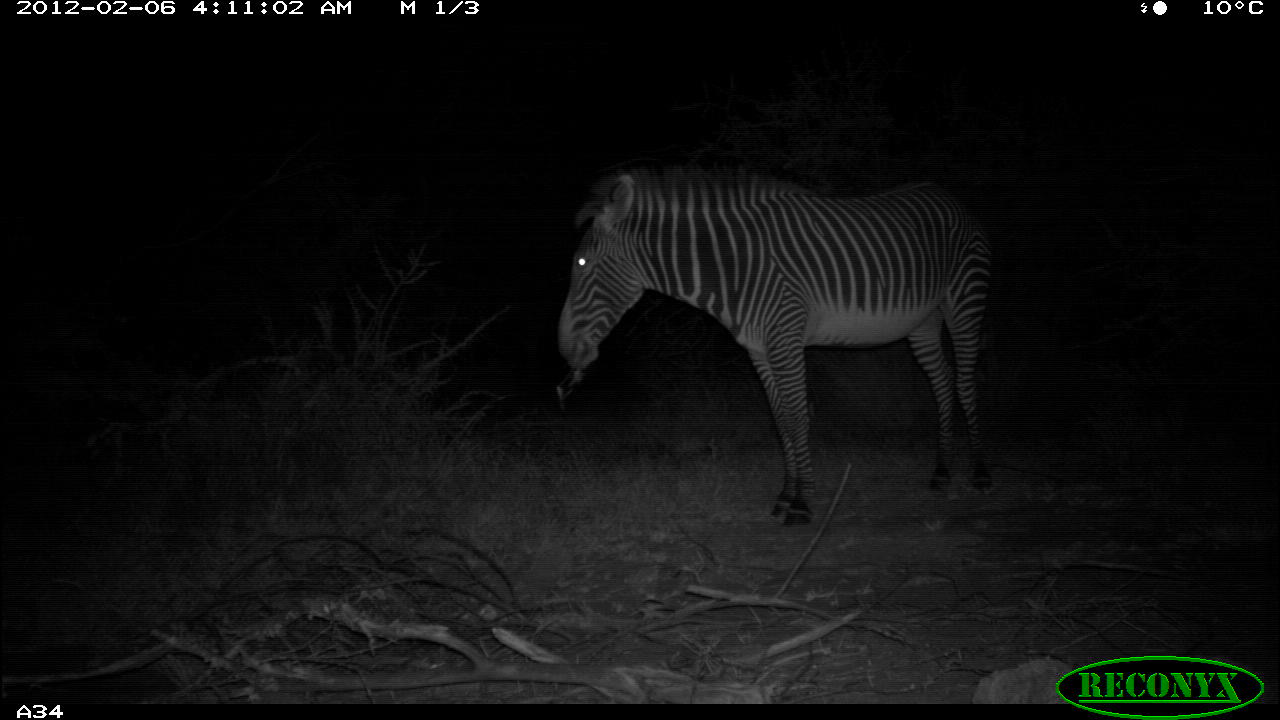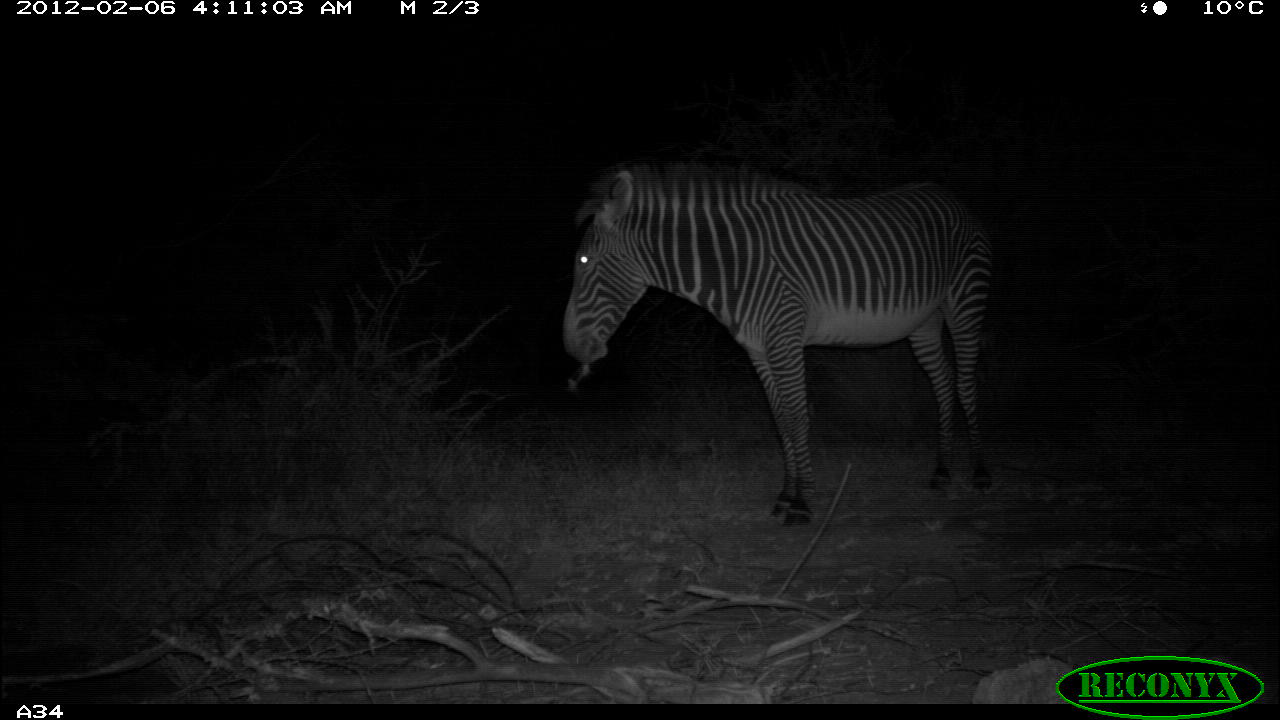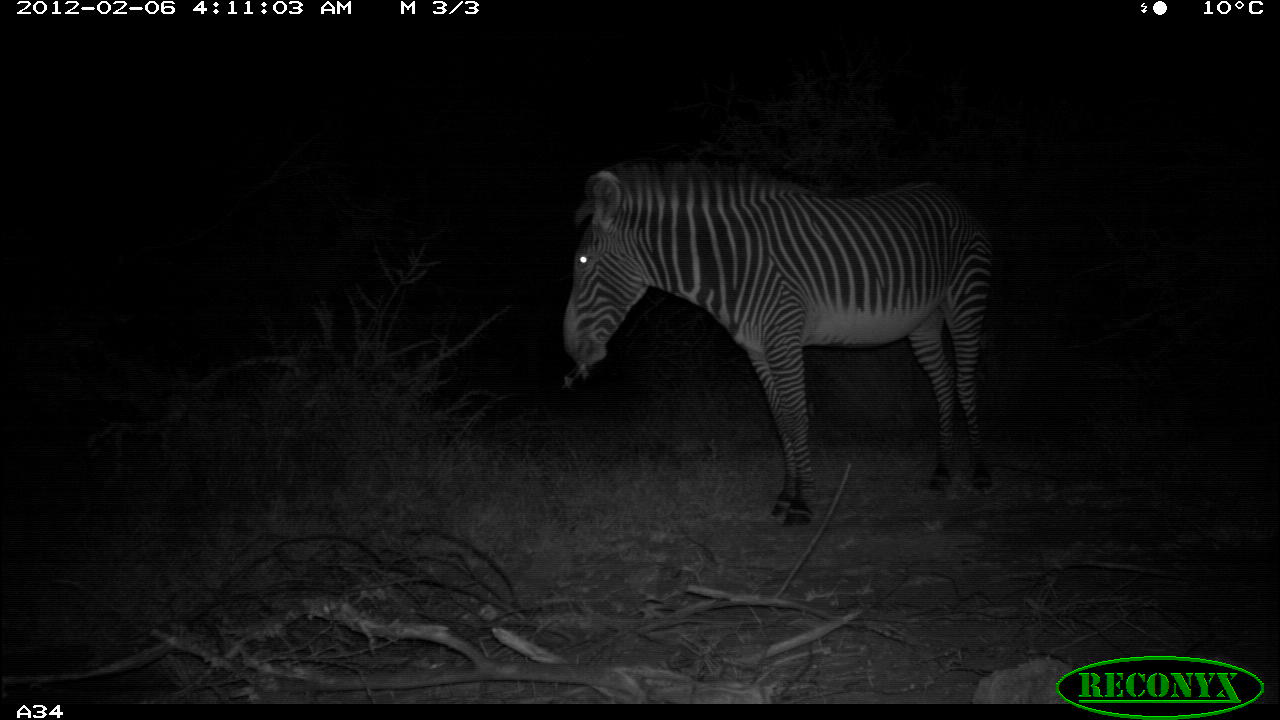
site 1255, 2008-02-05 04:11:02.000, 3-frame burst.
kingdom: Animalia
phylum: Chordata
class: Mammalia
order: Perissodactyla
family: Equidae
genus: Equus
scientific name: Equus grevyi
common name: grévy's zebra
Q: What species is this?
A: Equus grevyi (grévy's zebra).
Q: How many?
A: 1.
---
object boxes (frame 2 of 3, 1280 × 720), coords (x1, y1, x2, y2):
equus grevyi: (559, 155, 995, 526)